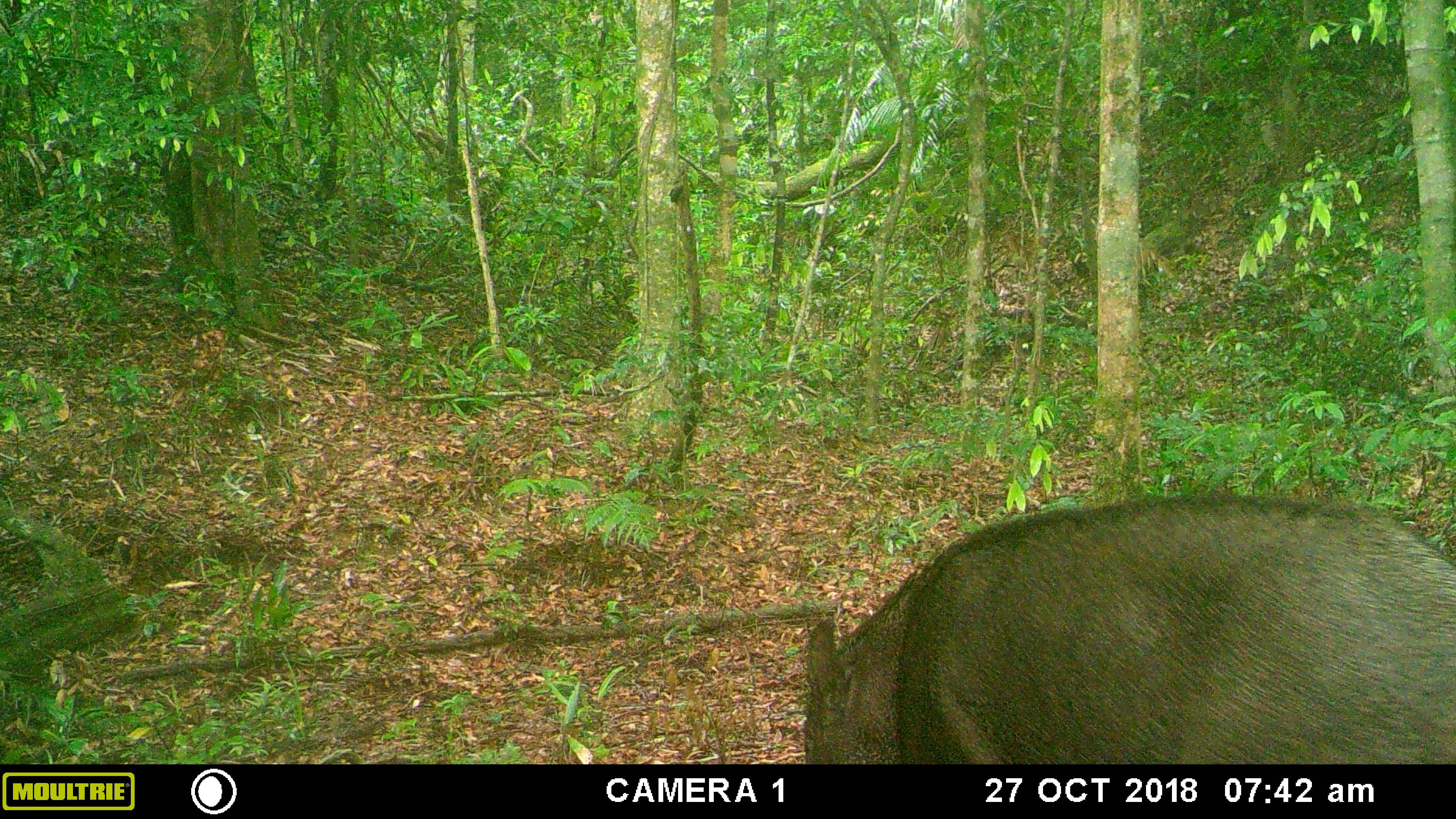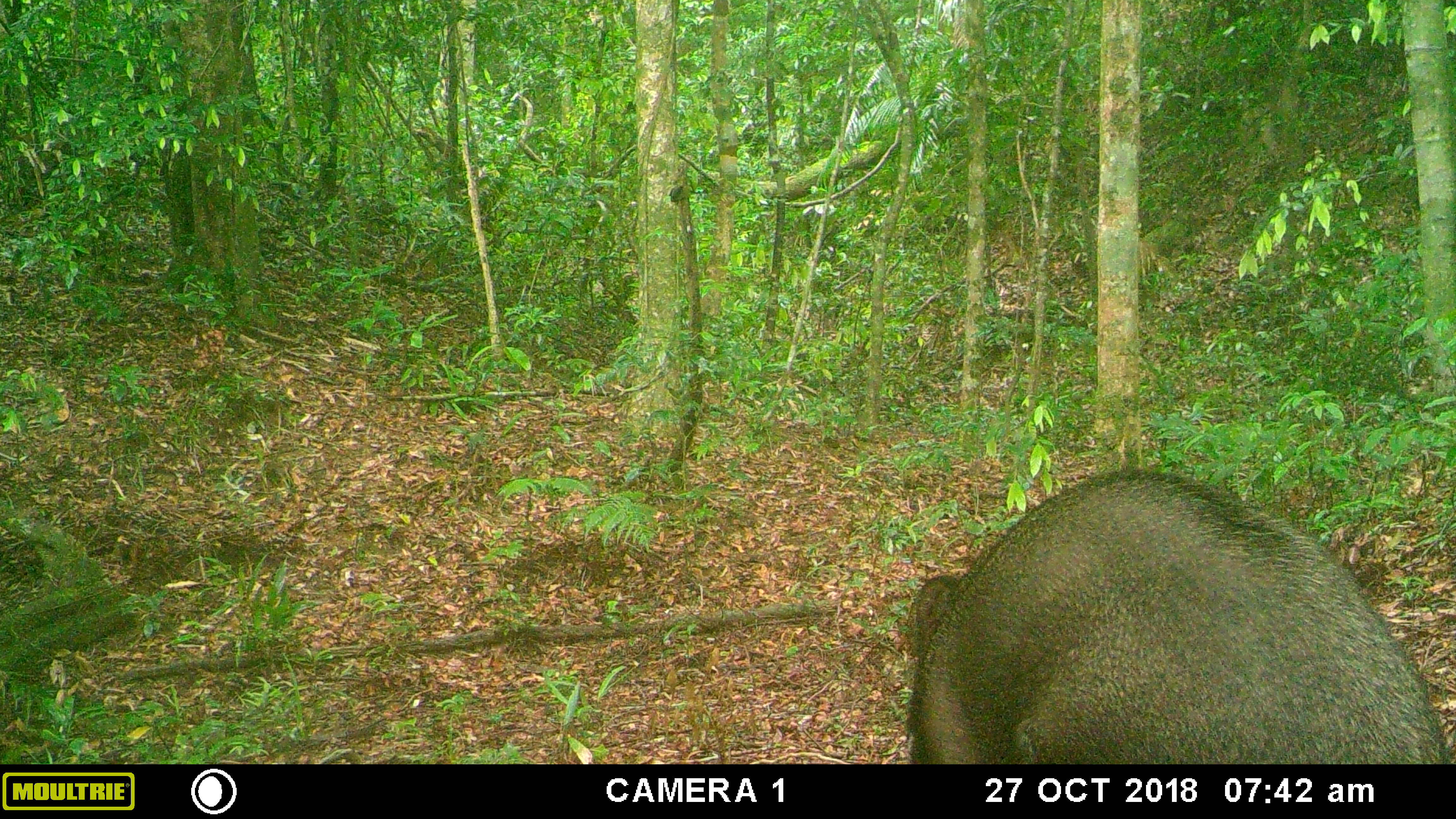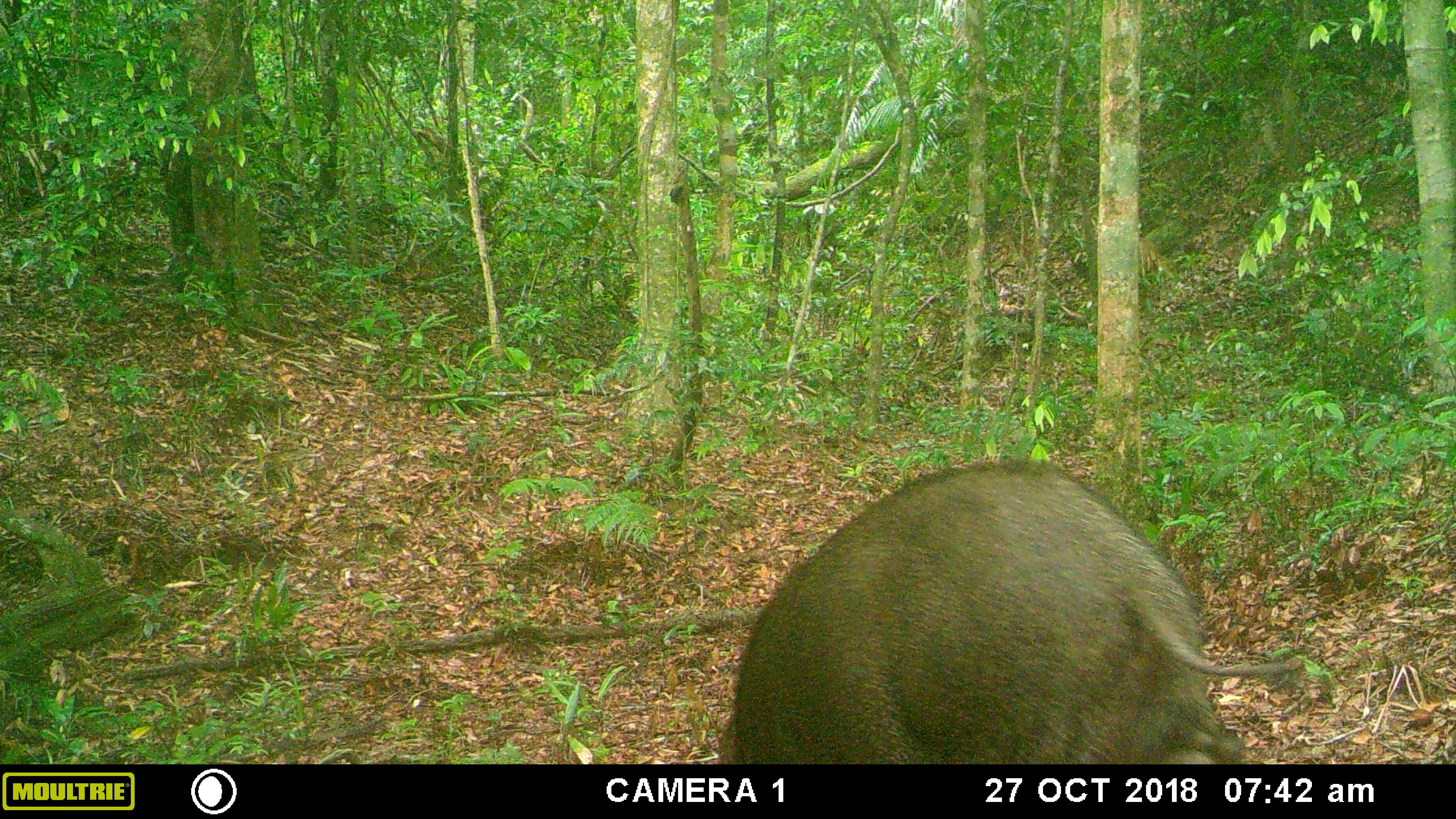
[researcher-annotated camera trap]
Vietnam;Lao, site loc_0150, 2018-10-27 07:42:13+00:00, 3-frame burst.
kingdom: Animalia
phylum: Chordata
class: Mammalia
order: Artiodactyla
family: Suidae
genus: Sus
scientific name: Sus scrofa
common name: eurasian wild pig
Eurasian wild pig (Sus scrofa). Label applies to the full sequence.